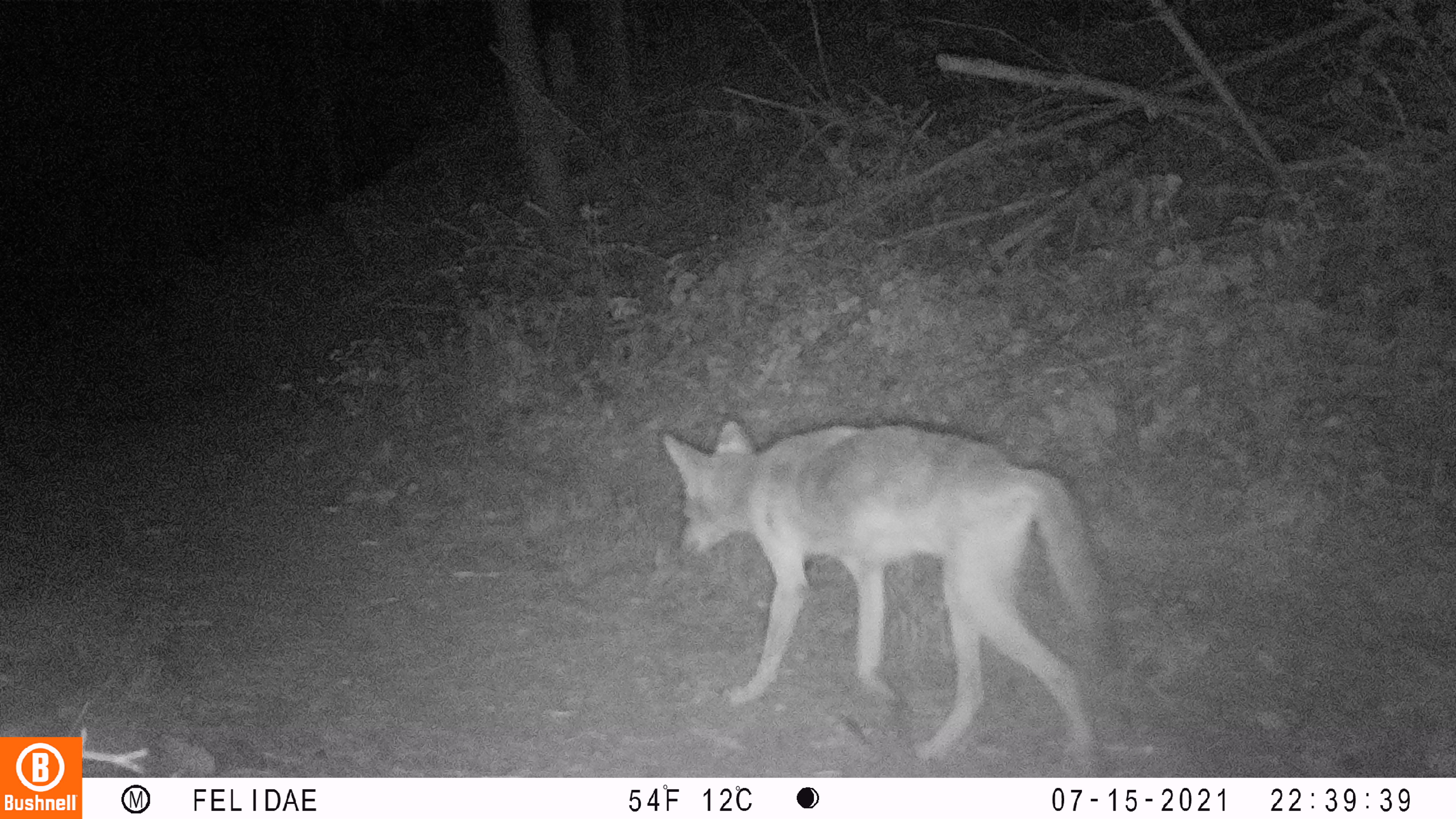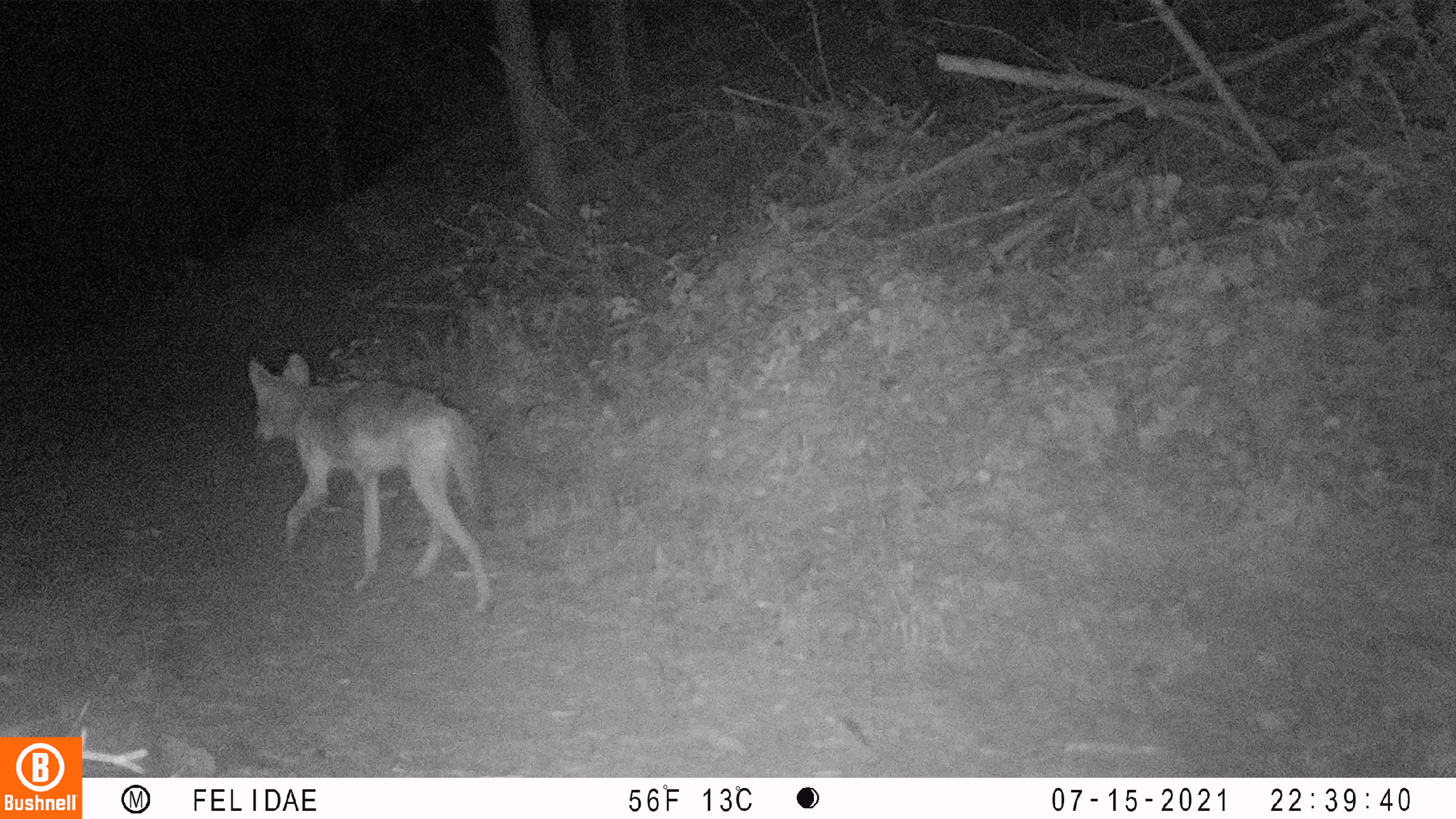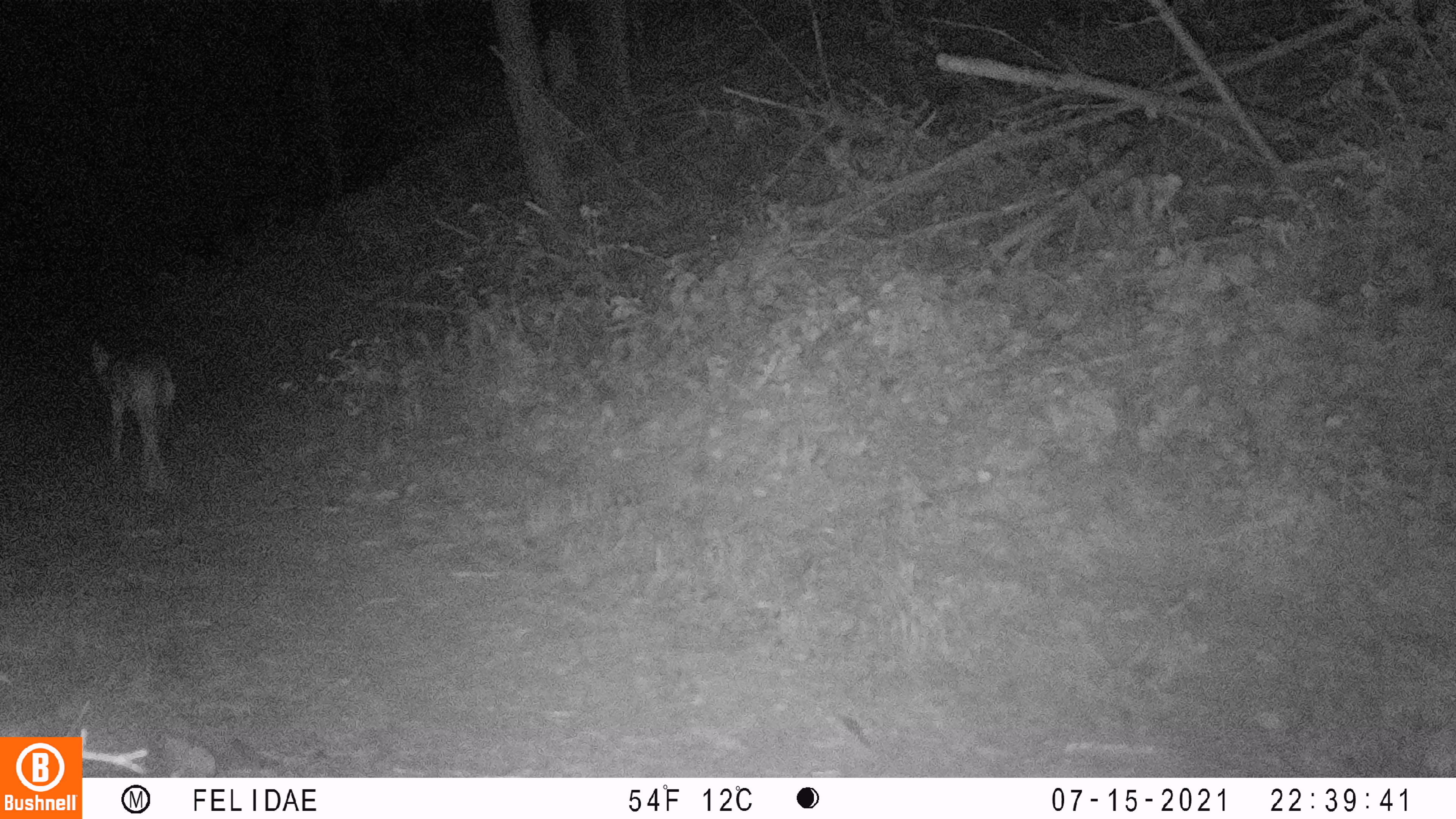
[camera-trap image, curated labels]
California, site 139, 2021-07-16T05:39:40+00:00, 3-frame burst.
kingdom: Animalia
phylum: Chordata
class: Mammalia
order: Carnivora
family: Canidae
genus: Canis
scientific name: Canis latrans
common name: coyote